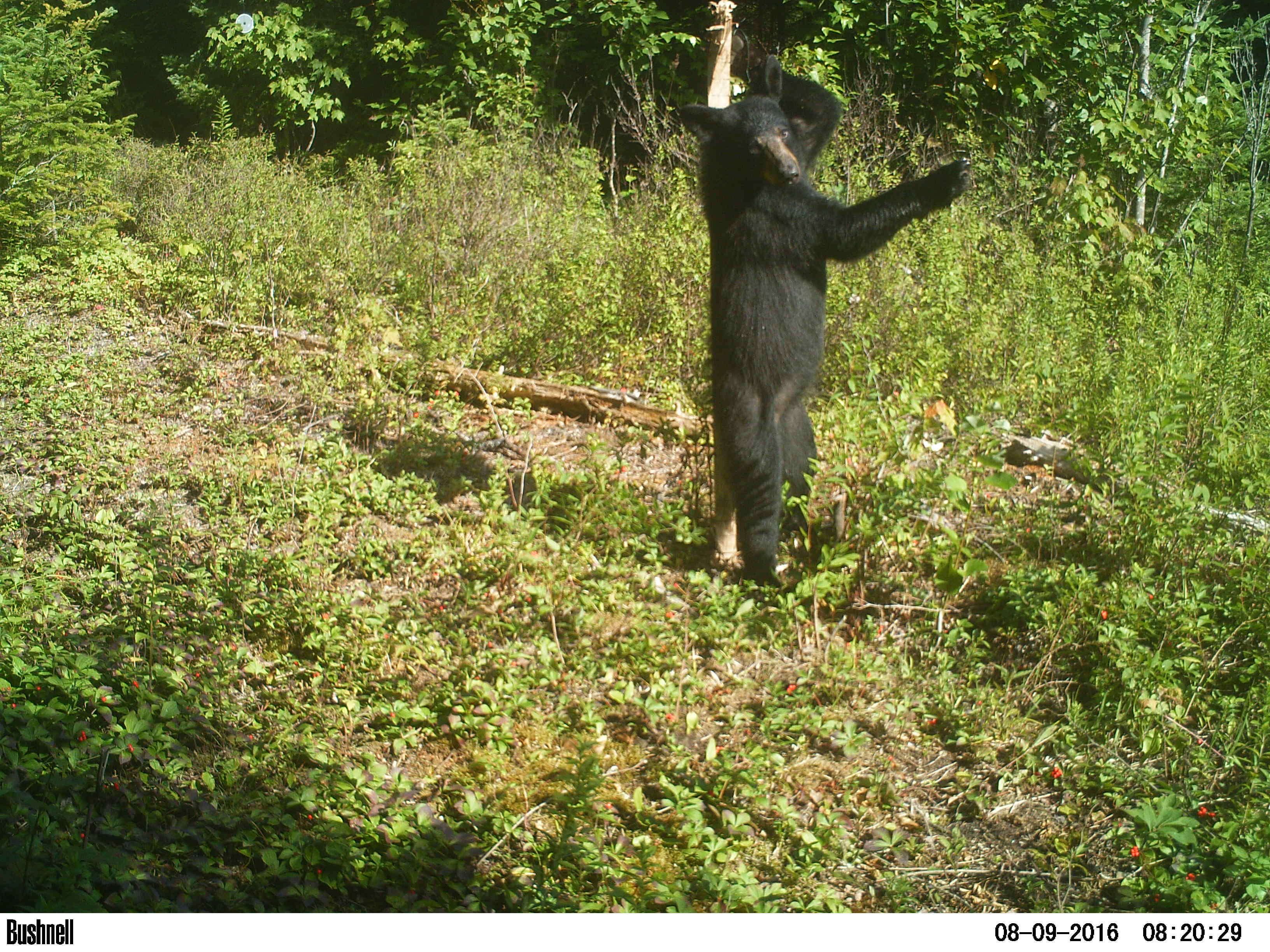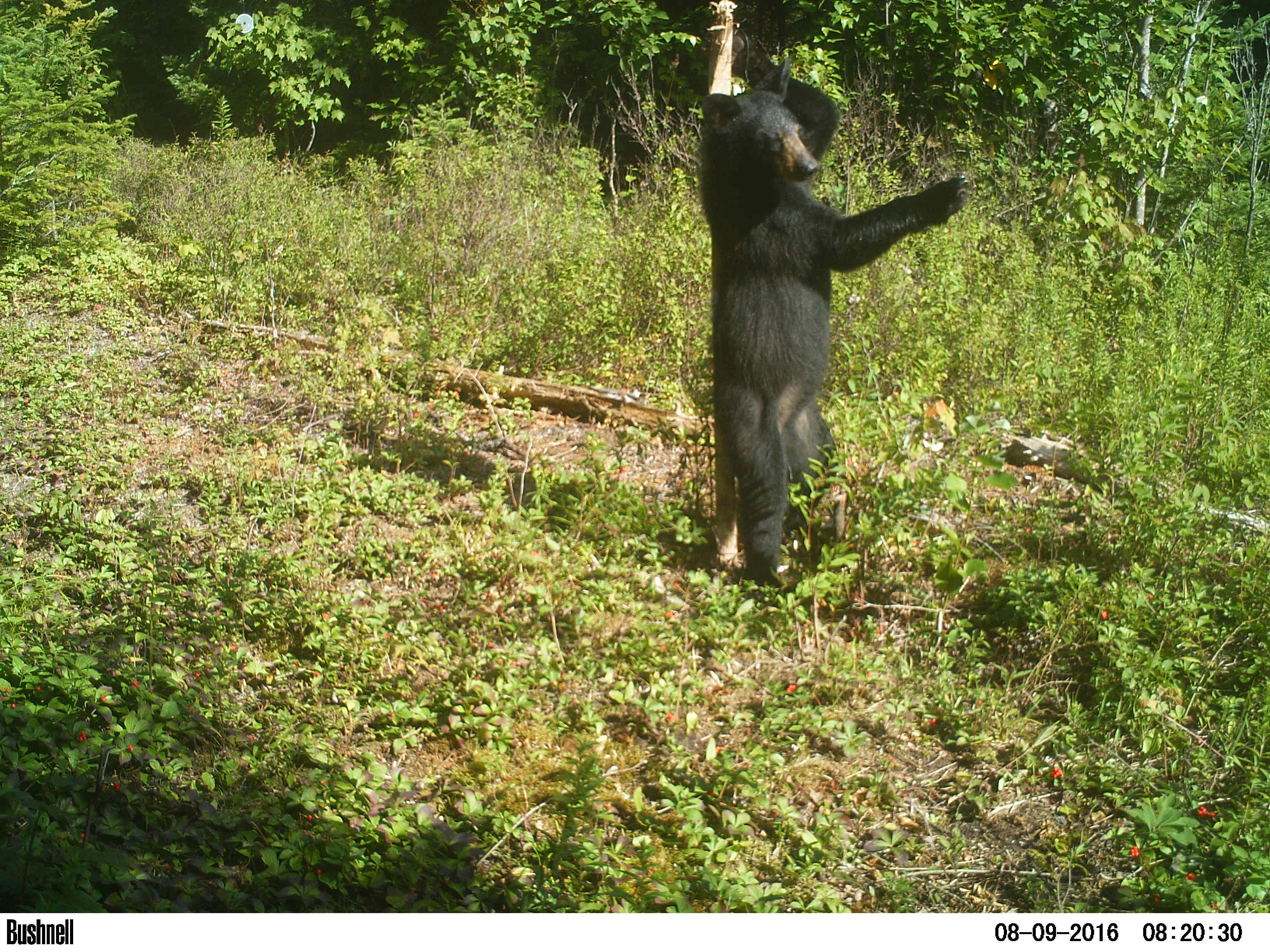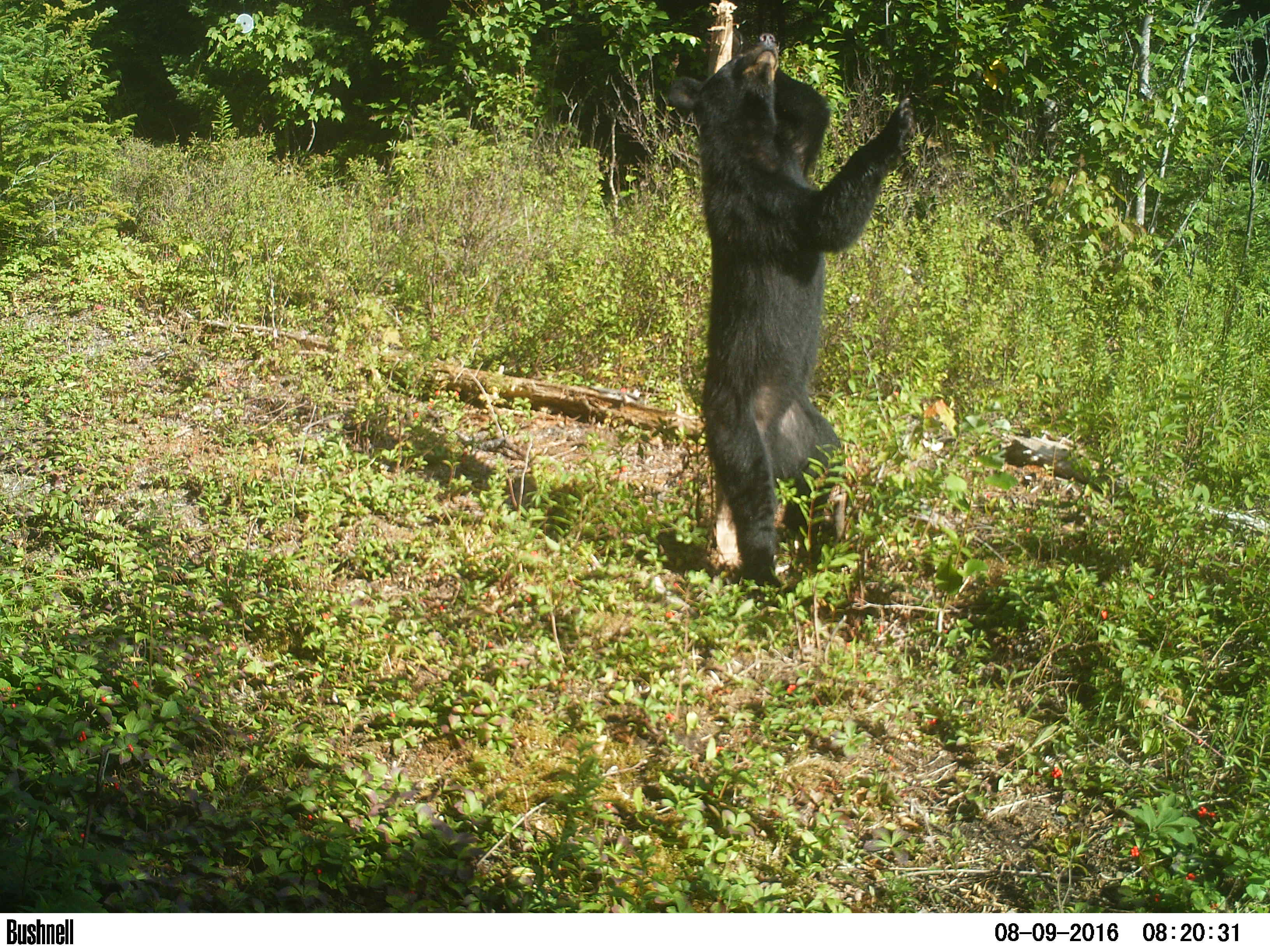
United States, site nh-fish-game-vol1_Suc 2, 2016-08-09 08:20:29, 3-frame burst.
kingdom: Animalia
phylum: Chordata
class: Mammalia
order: Carnivora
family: Ursidae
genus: Ursus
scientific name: Ursus americanus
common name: black bear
Black bear (Ursus americanus).